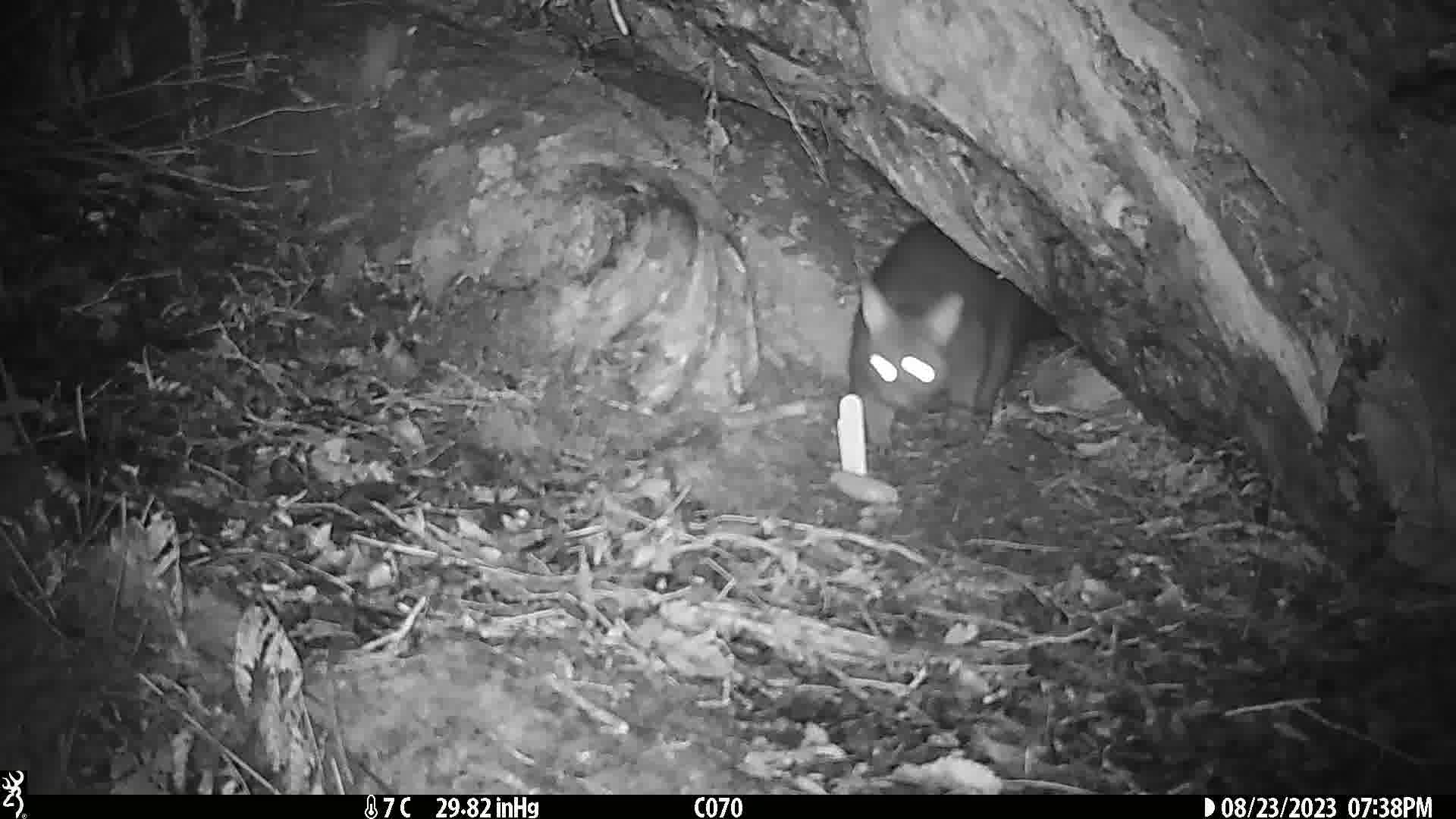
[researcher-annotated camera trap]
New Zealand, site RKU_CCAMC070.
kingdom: Animalia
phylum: Chordata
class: Mammalia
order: Diprotodontia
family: Phalangeridae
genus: Trichosurus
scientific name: Trichosurus vulpecula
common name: common brushtail possum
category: possum